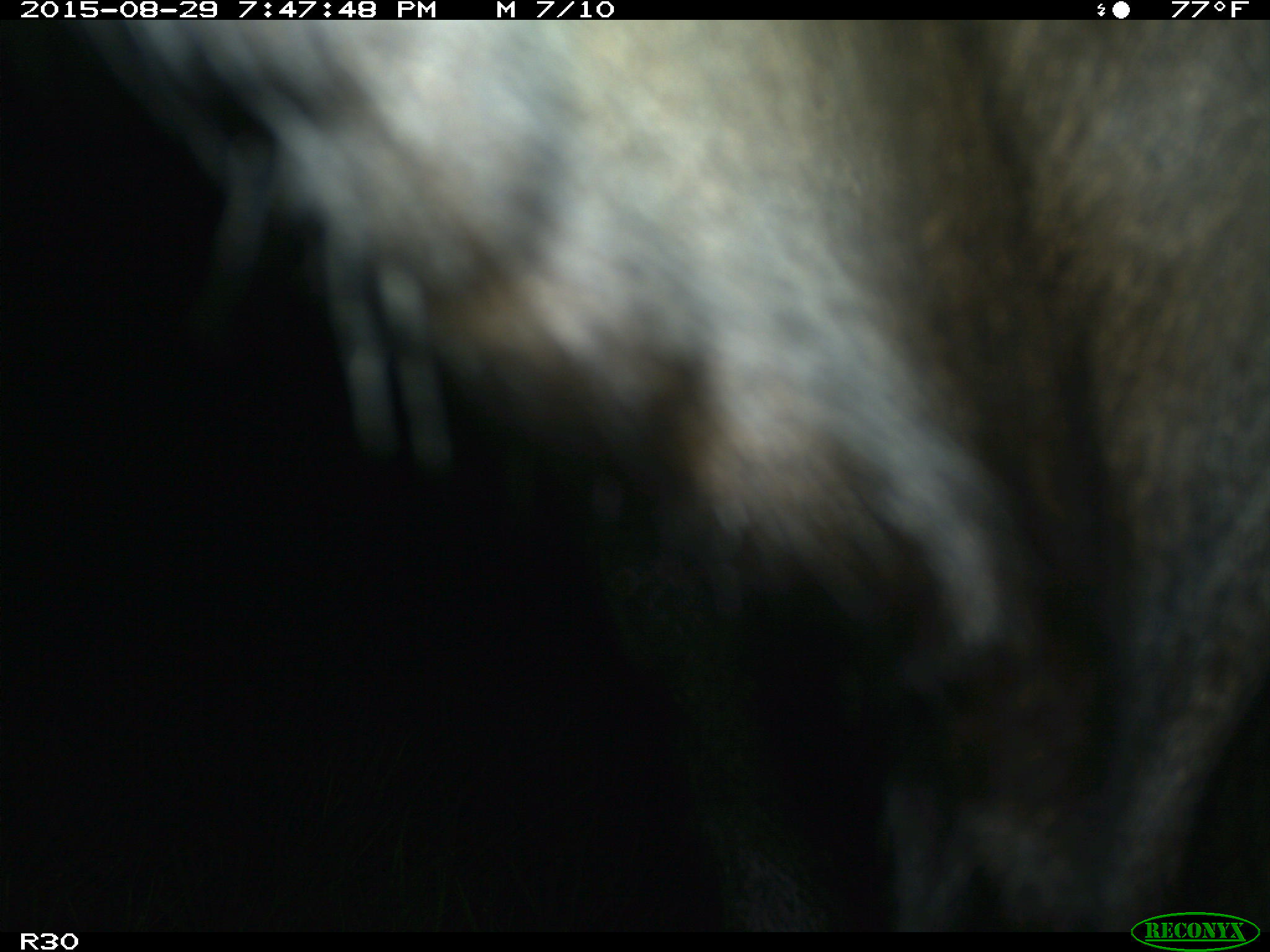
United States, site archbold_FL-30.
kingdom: Animalia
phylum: Chordata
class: Mammalia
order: Artiodactyla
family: Bovidae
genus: Bos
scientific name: Bos taurus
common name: domestic cow